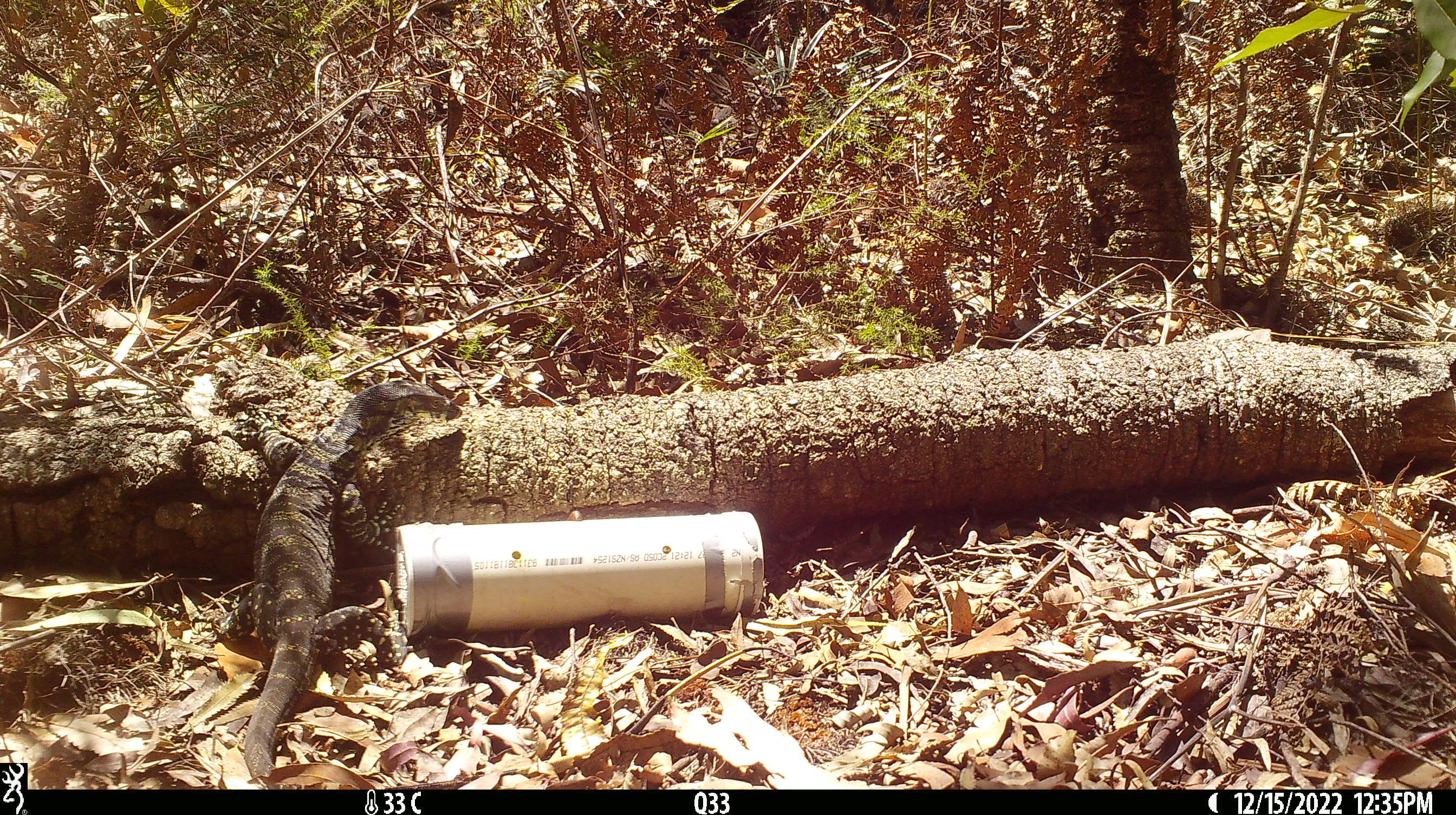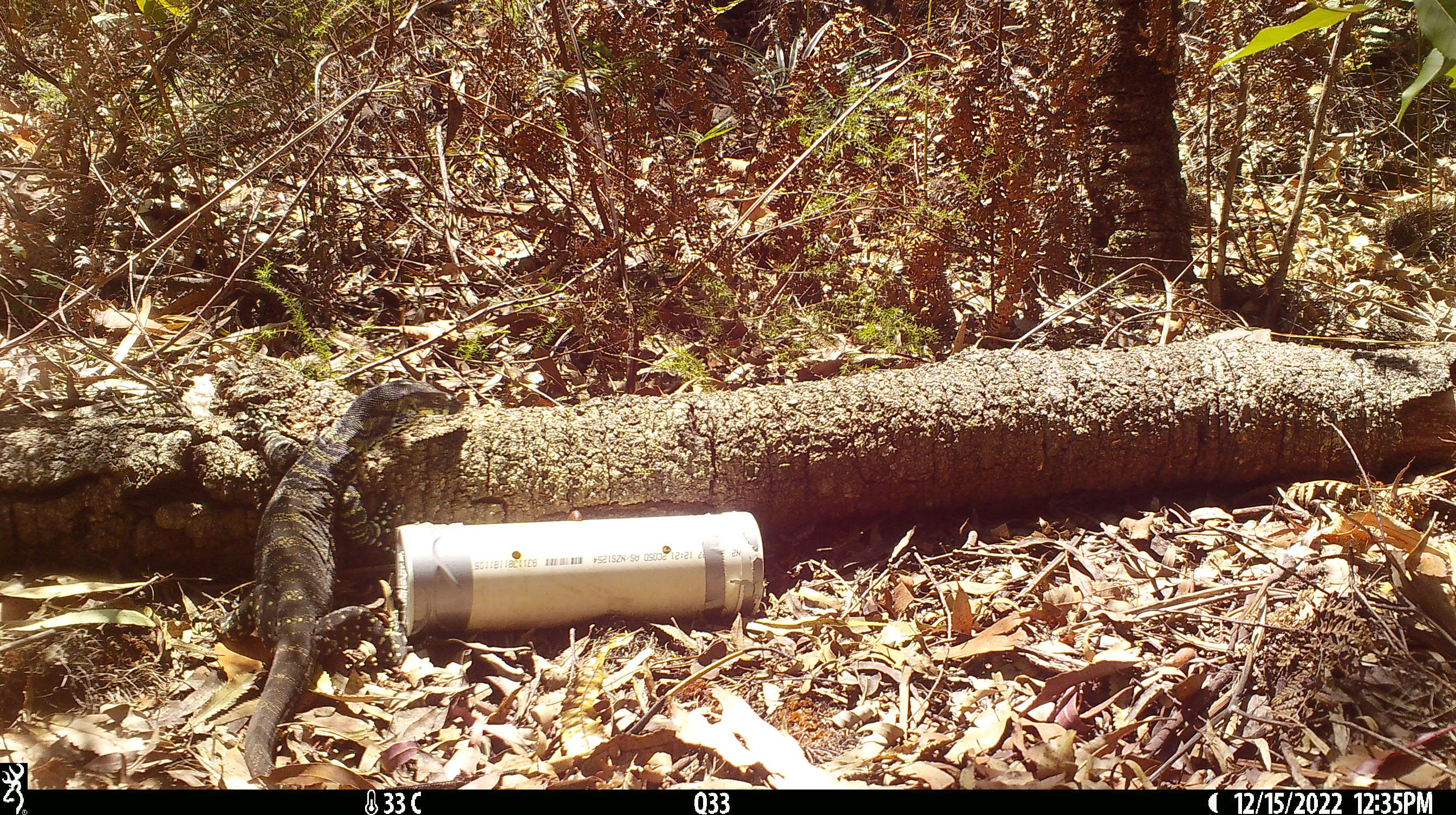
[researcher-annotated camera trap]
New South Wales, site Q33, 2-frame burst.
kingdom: Animalia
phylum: Chordata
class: Reptilia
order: Squamata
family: Varanidae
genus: Varanus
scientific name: Varanus varius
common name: lace monitor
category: goanna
Goanna (lace monitor) (Varanus varius).